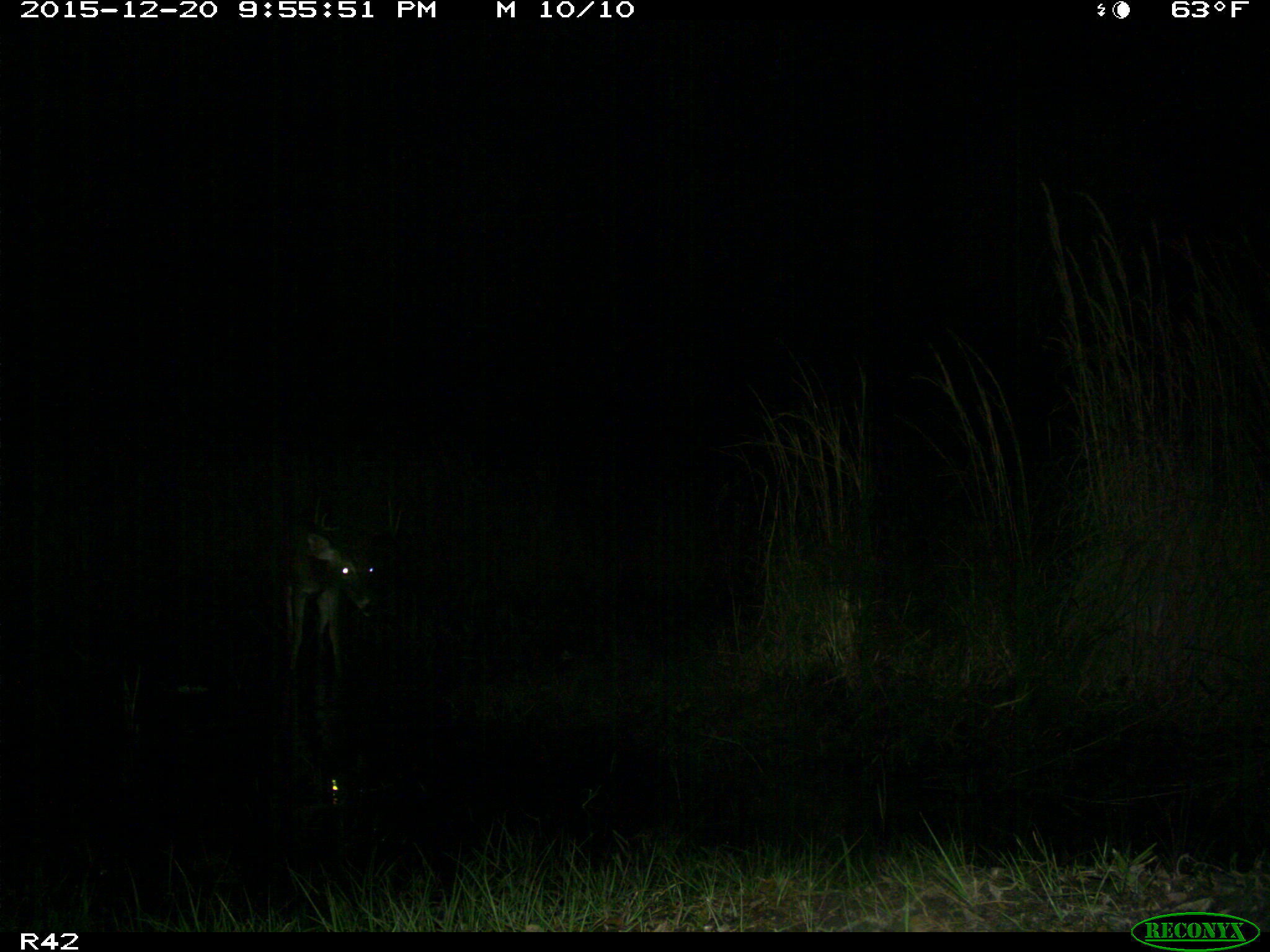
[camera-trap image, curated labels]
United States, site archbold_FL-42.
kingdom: Animalia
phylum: Chordata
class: Mammalia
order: Artiodactyla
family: Cervidae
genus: Odocoileus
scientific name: Odocoileus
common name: deer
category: unidentified deer